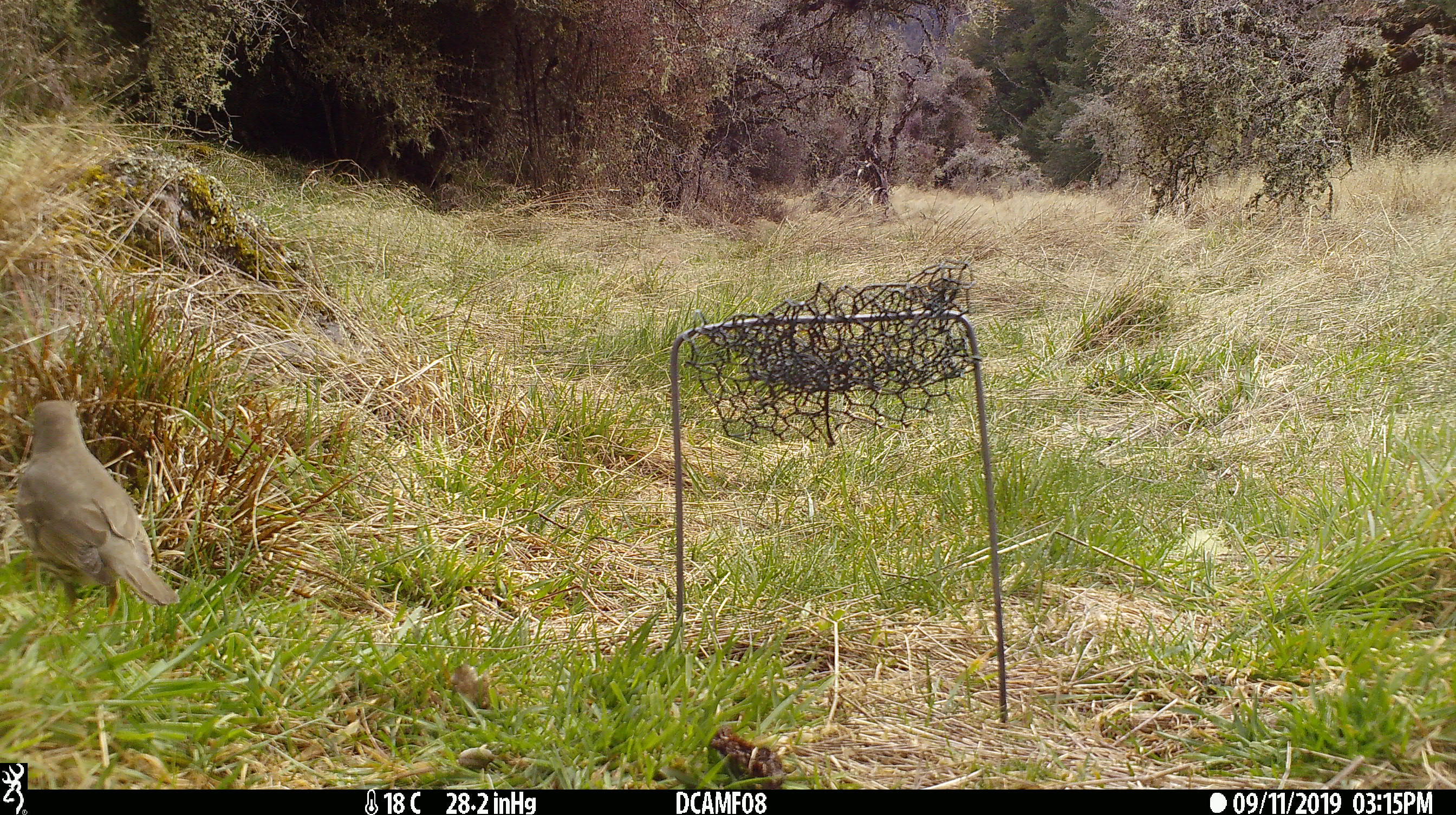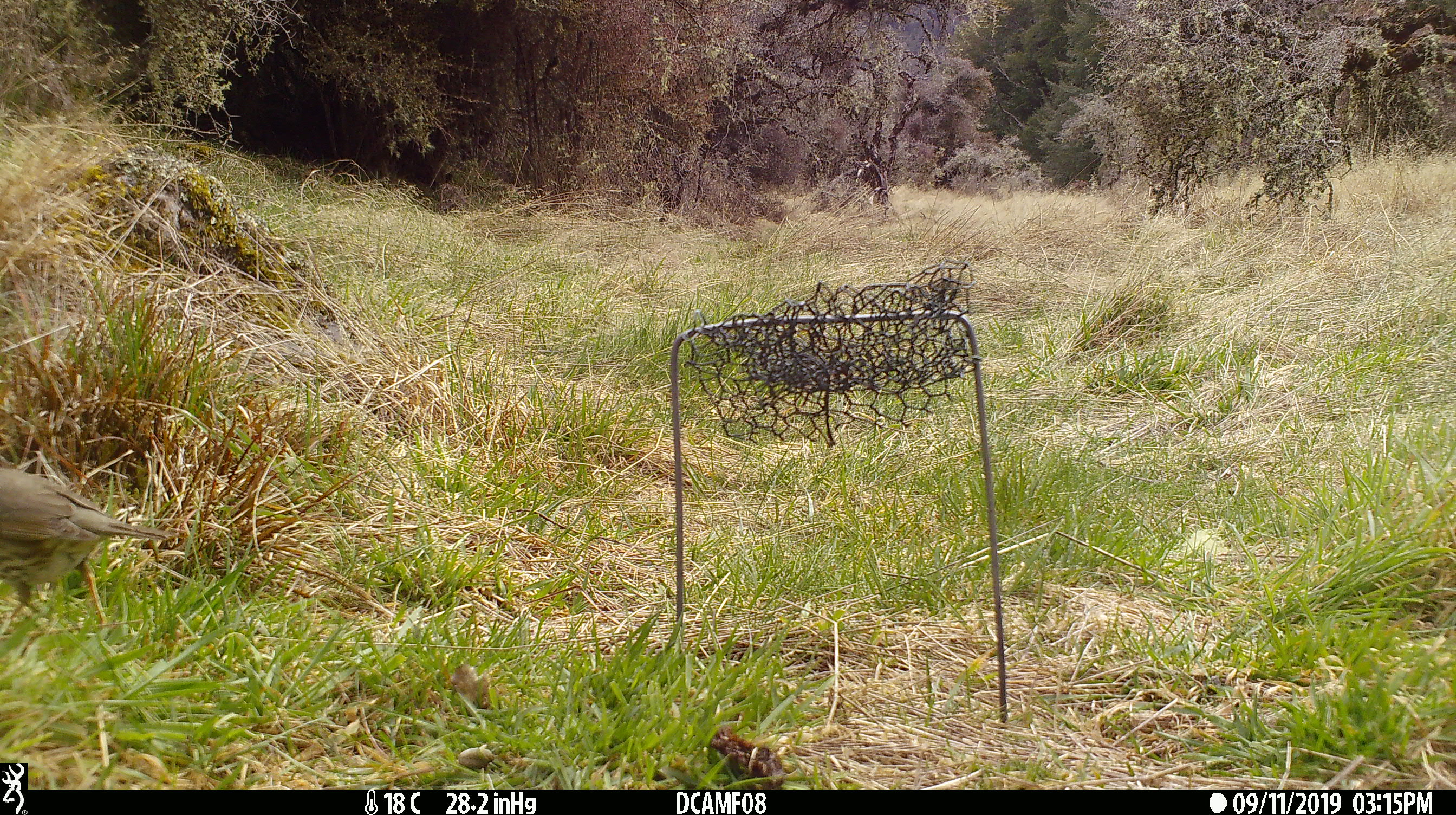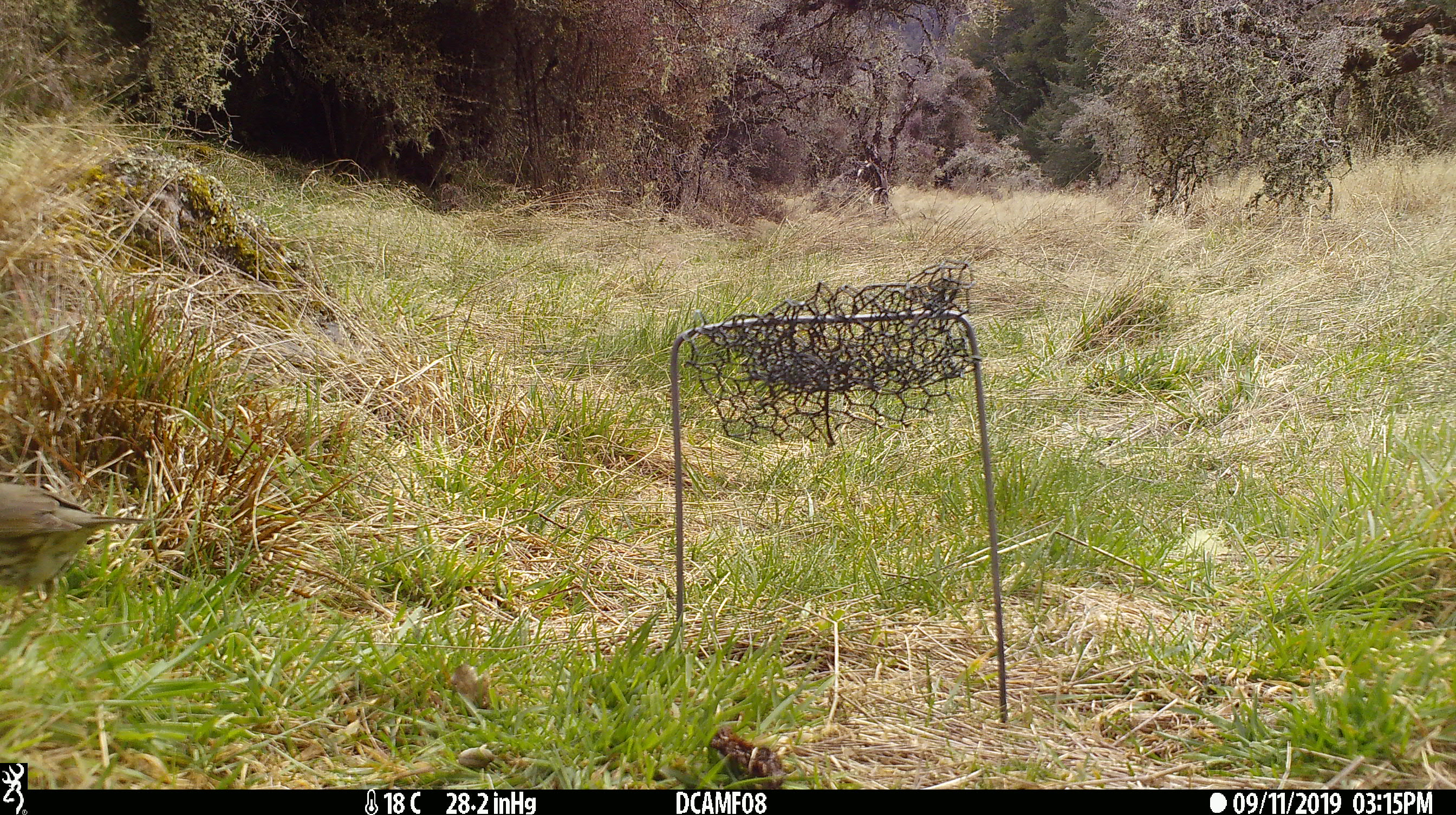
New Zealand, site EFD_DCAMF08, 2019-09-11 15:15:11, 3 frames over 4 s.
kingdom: Animalia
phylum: Chordata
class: Aves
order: Passeriformes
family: Turdidae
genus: Turdus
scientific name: Turdus philomelos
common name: song thrush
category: thrush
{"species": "thrush (song thrush) (Turdus philomelos)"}